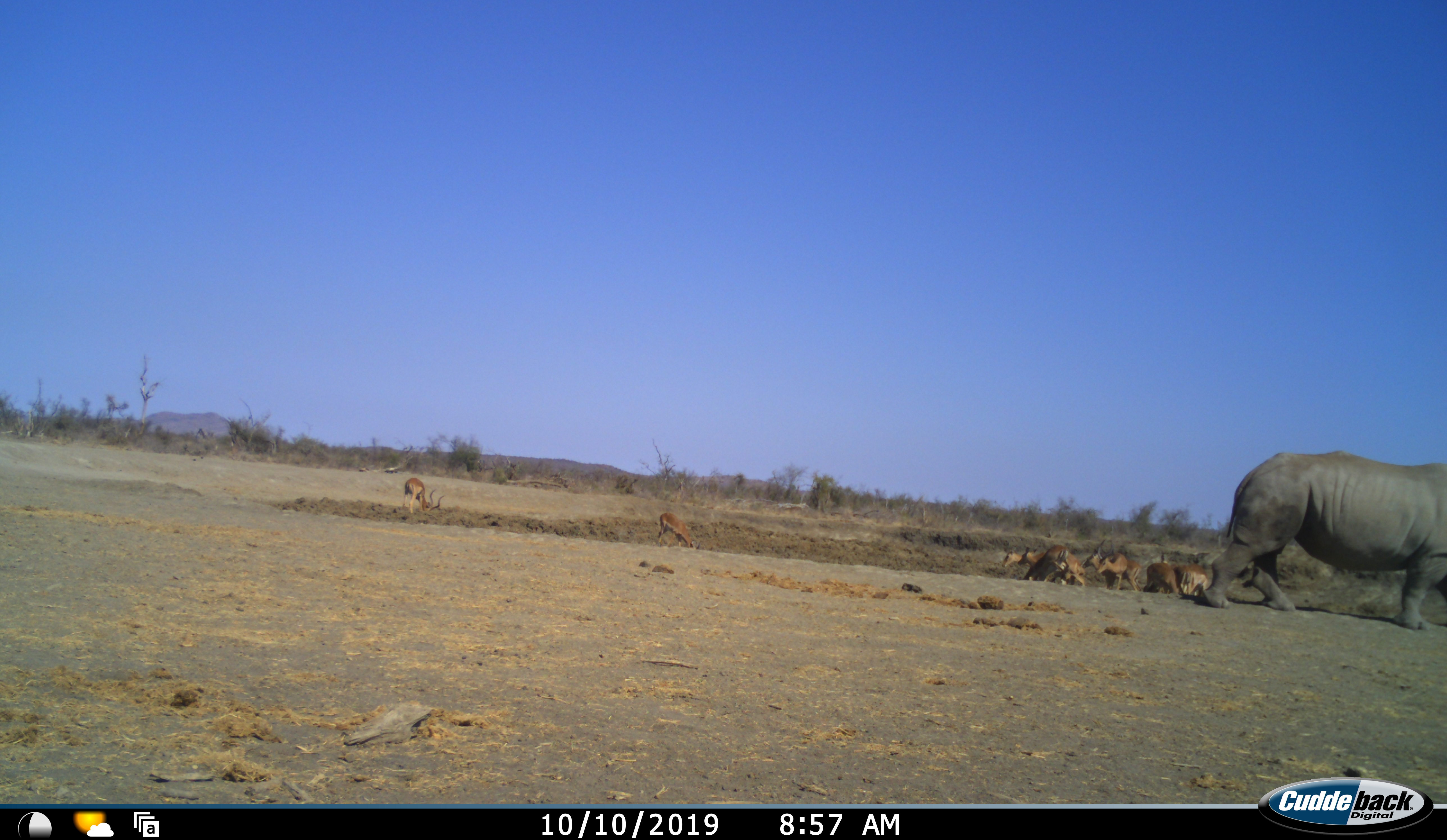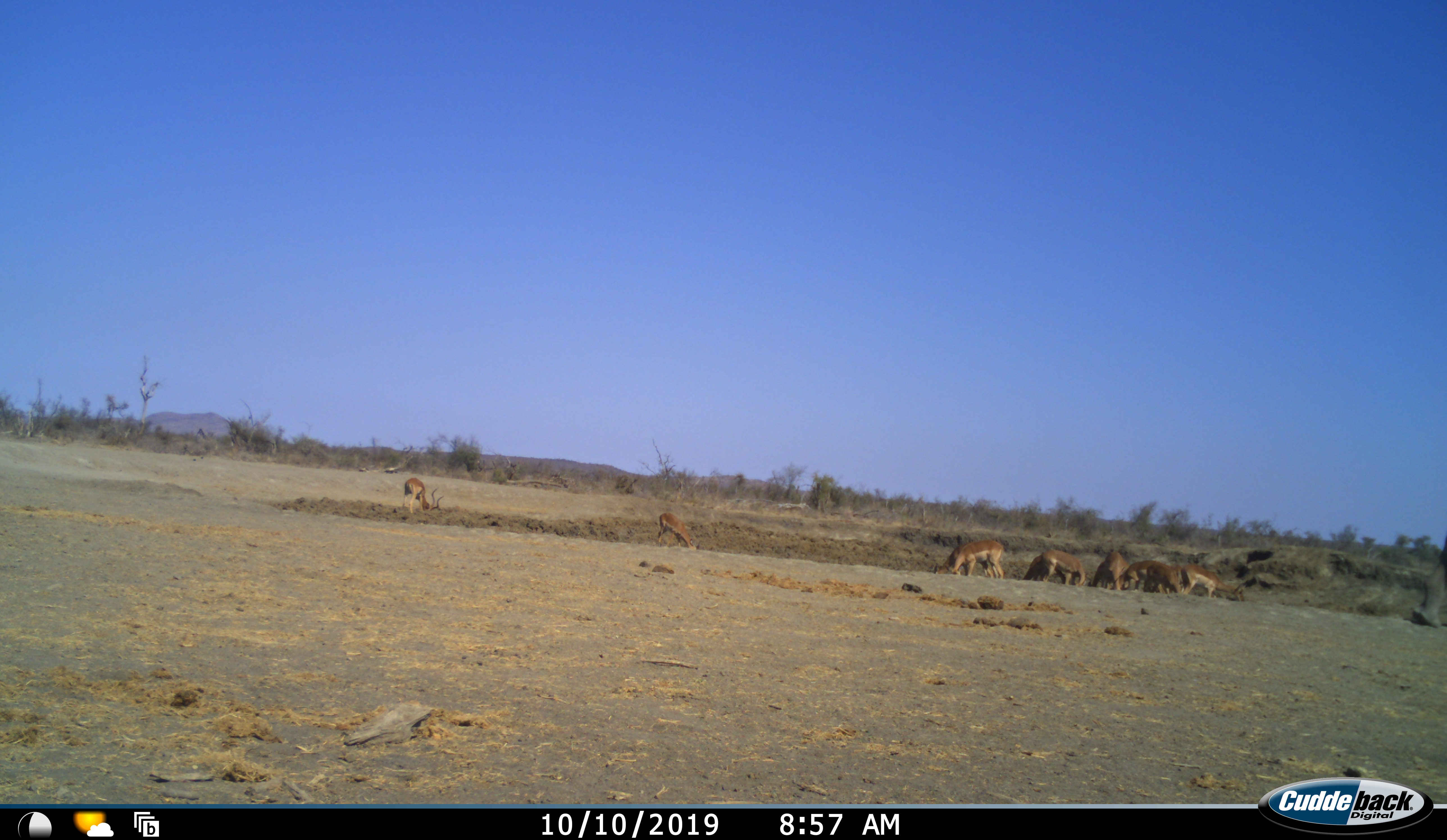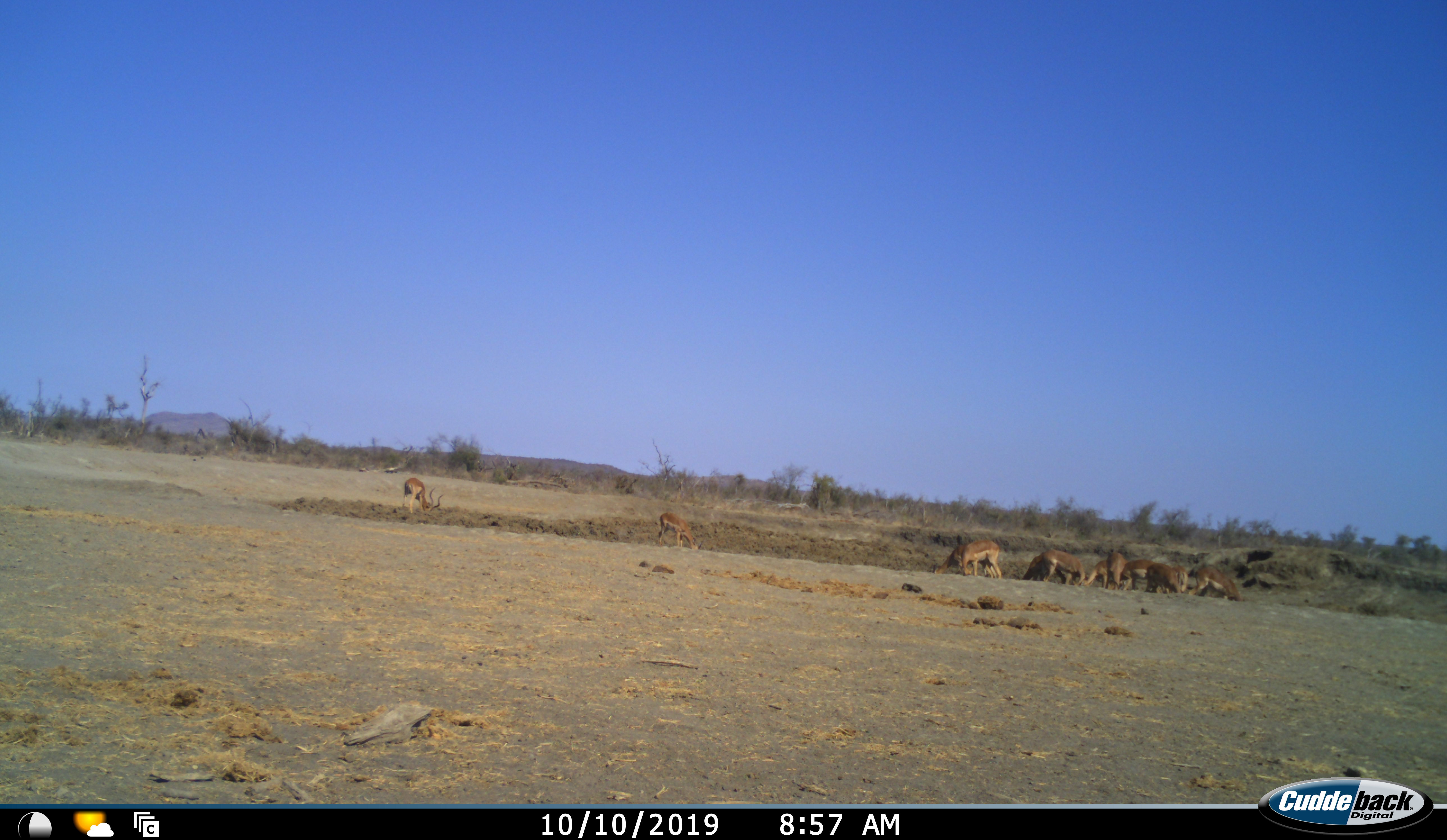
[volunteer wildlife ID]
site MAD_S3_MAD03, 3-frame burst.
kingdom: Animalia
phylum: Chordata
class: Mammalia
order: Artiodactyla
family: Bovidae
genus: Aepyceros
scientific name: Aepyceros melampus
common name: impala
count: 11-50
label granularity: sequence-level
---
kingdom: Animalia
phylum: Chordata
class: Mammalia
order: Perissodactyla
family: Rhinocerotidae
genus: Diceros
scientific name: Diceros bicornis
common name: black rhinoceros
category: rhinocerosblack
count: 1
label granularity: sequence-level